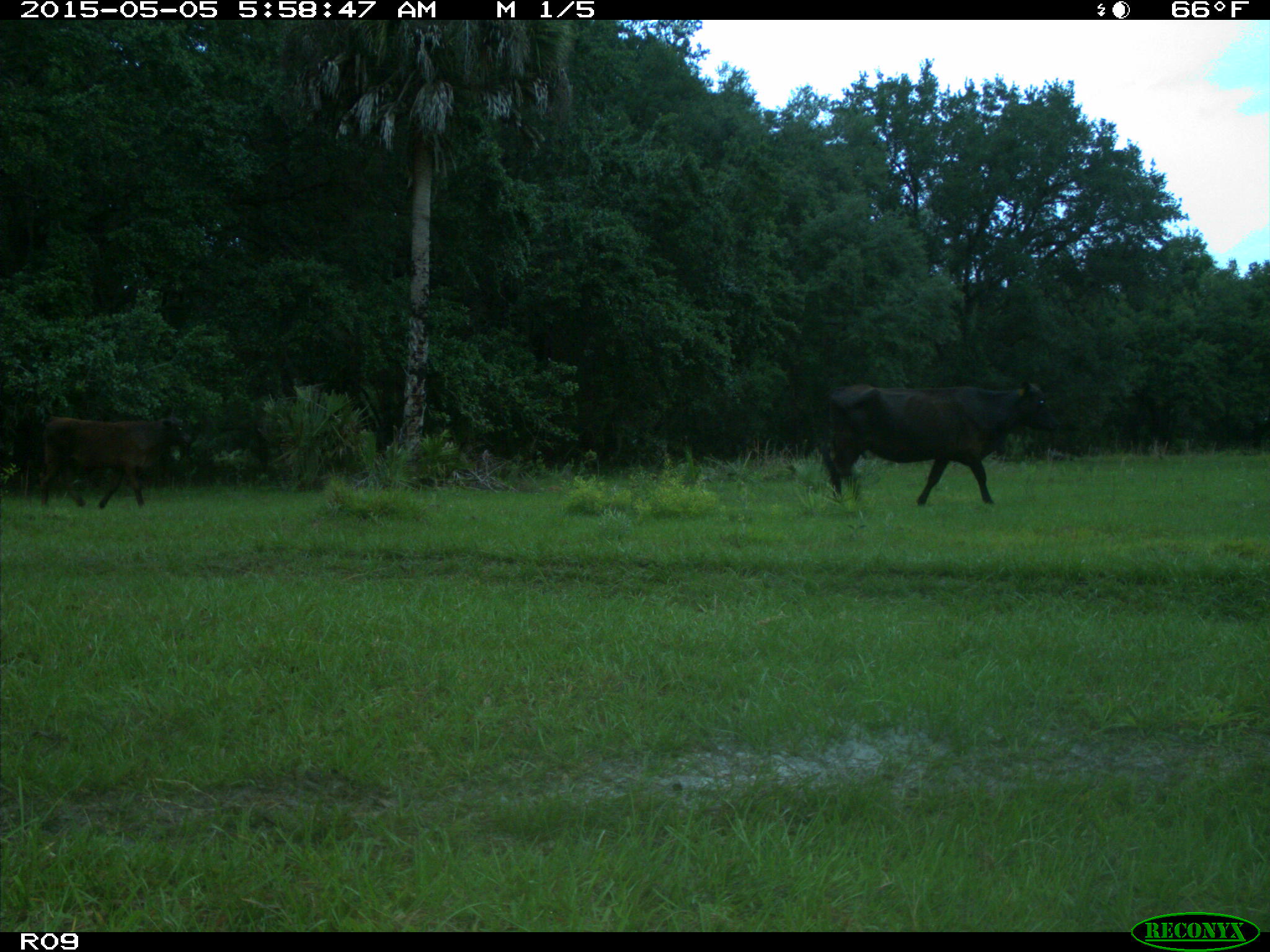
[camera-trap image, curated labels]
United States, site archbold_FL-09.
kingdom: Animalia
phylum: Chordata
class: Mammalia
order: Artiodactyla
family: Bovidae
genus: Bos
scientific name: Bos taurus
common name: domestic cow